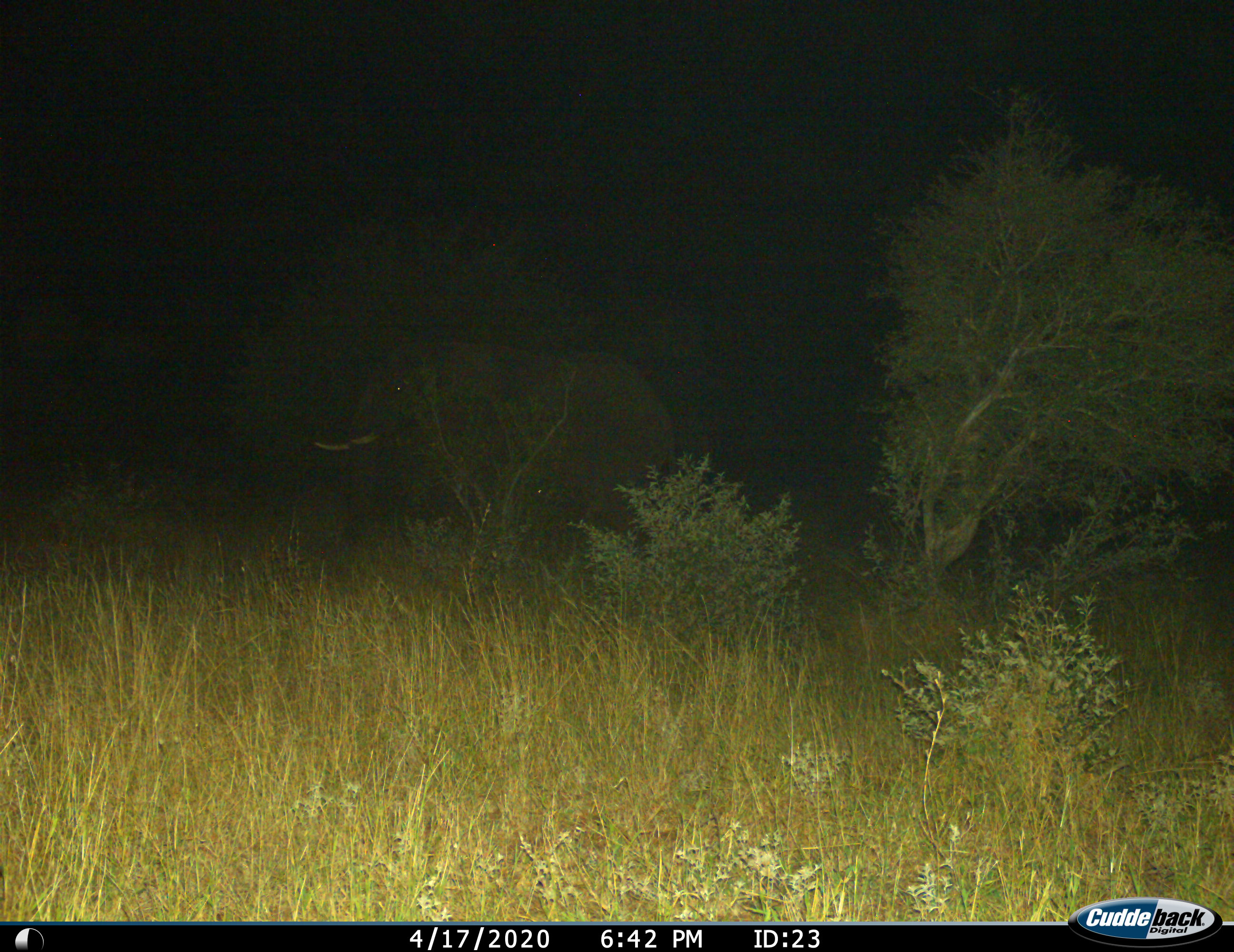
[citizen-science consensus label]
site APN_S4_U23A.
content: unidentified animal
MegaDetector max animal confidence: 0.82